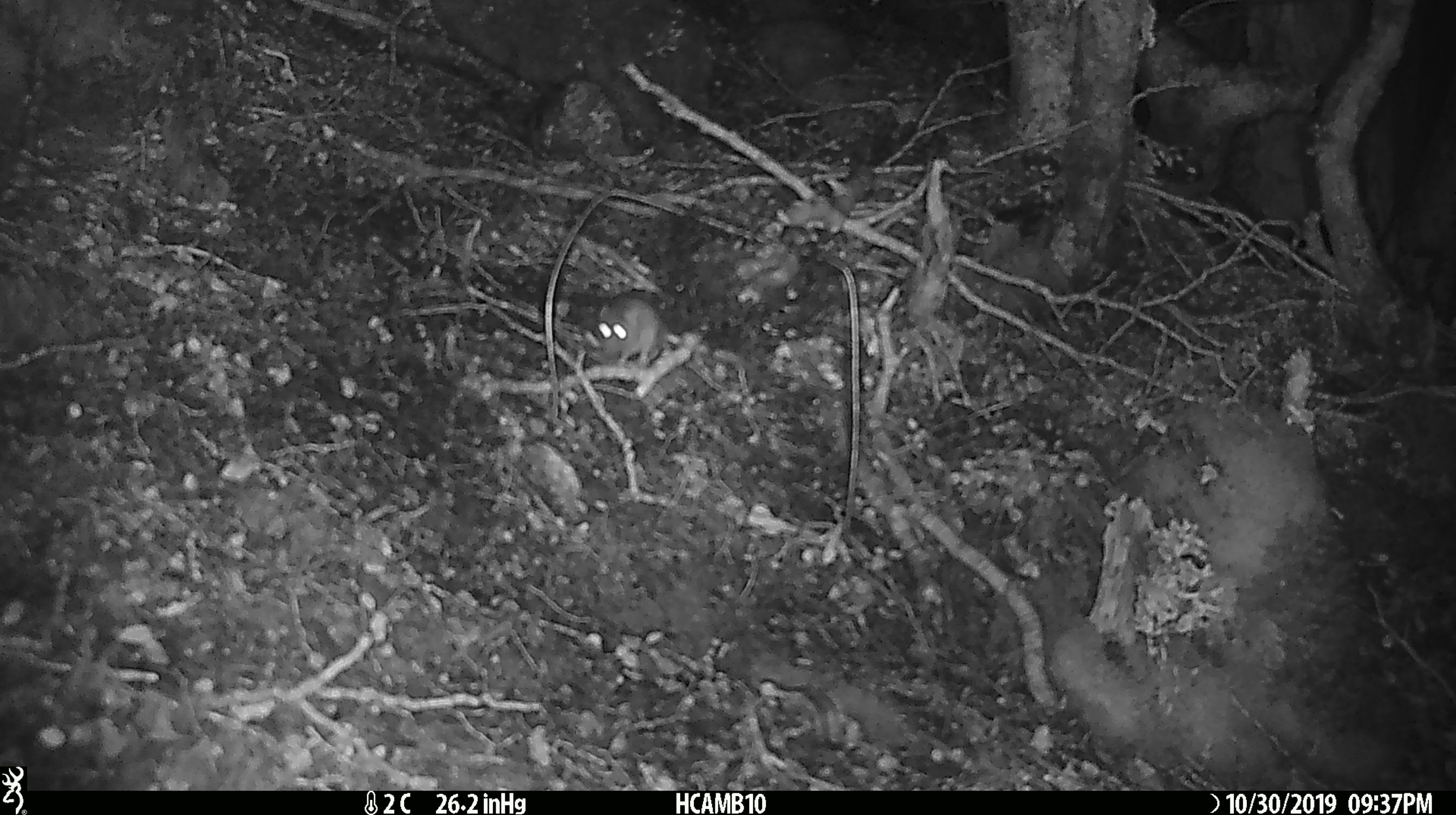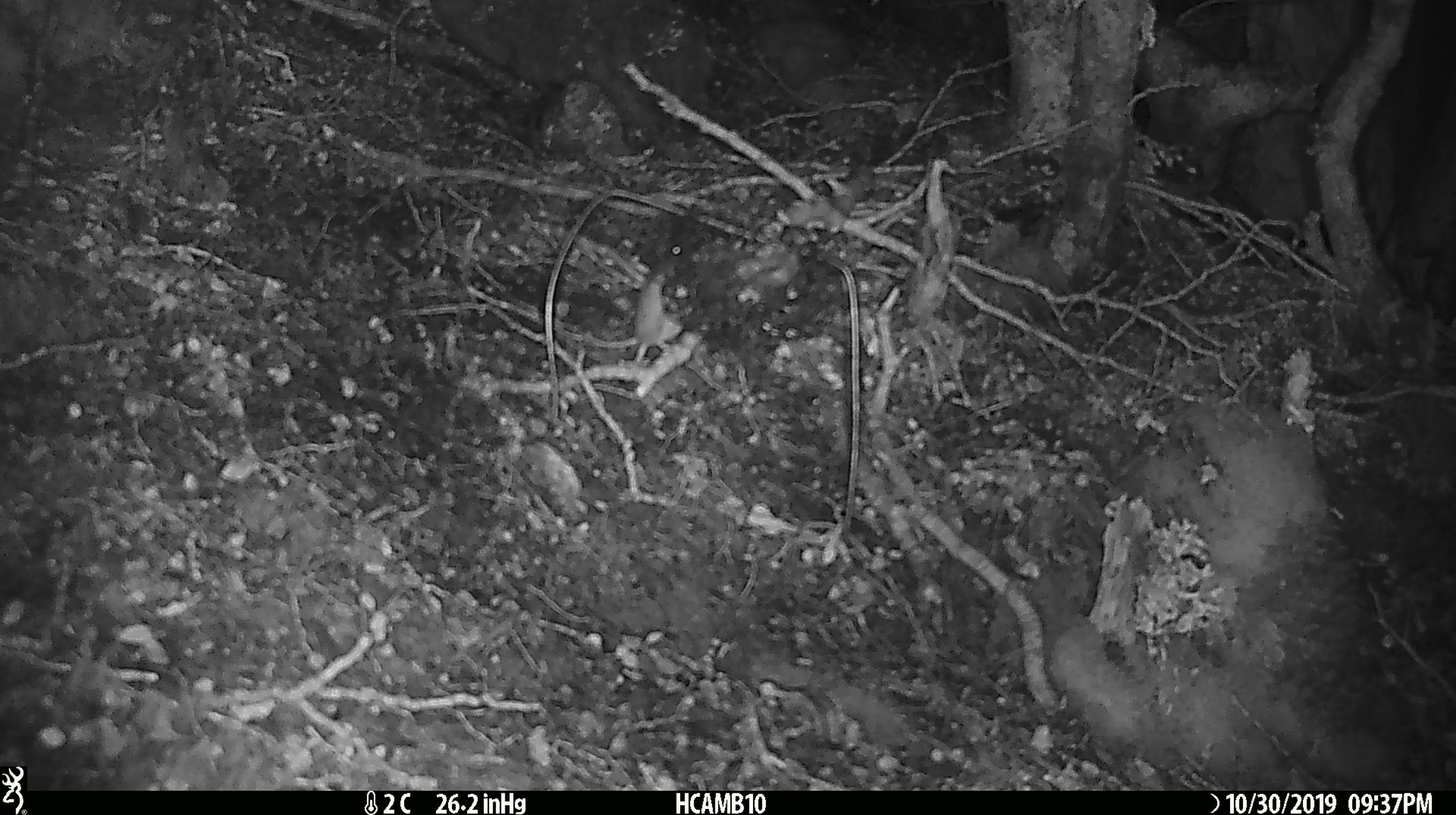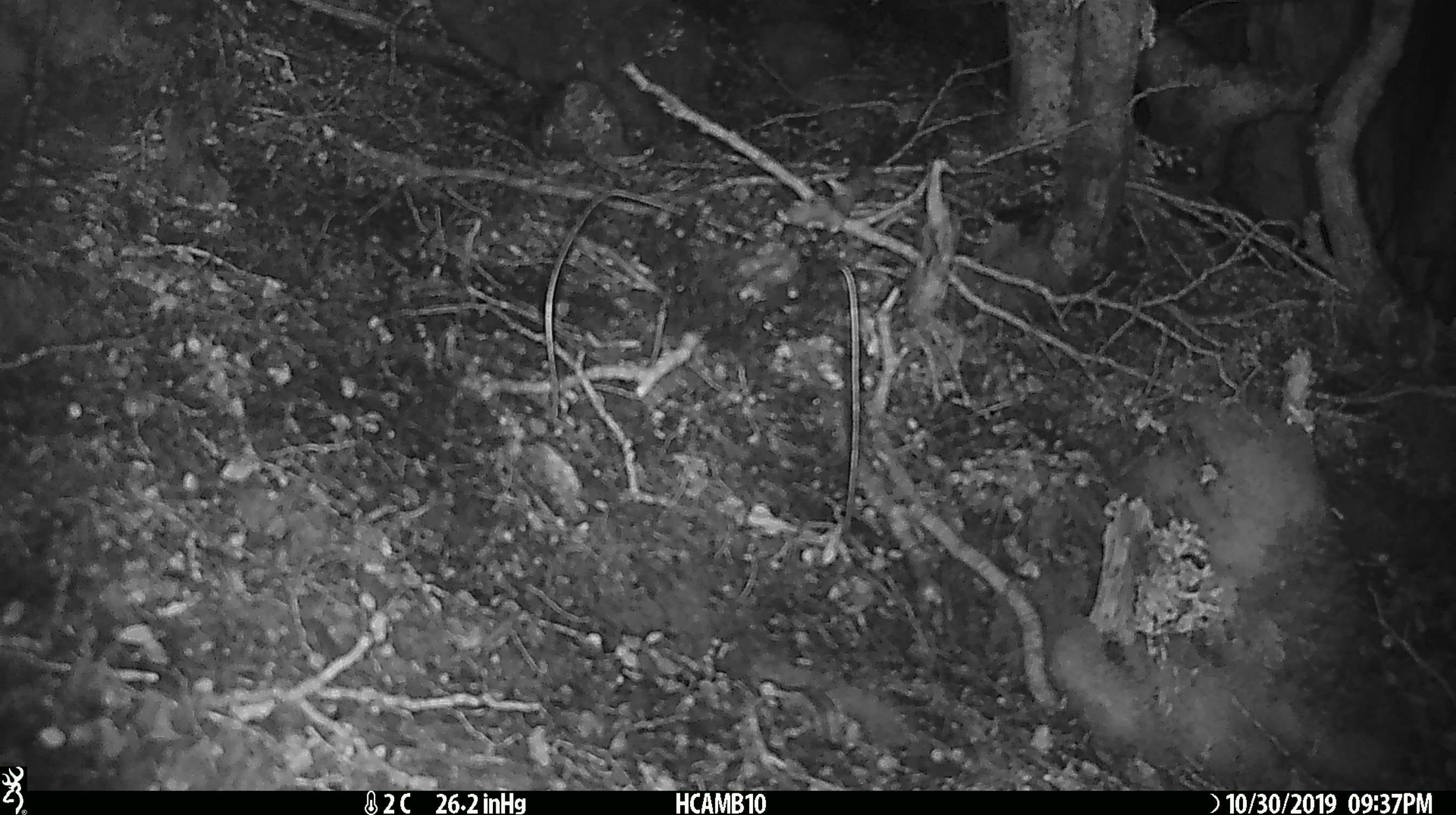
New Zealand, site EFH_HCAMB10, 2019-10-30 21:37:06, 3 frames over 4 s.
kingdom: Animalia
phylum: Chordata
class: Mammalia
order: Rodentia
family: Muridae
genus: Mus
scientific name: Mus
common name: mouse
Mouse (Mus).